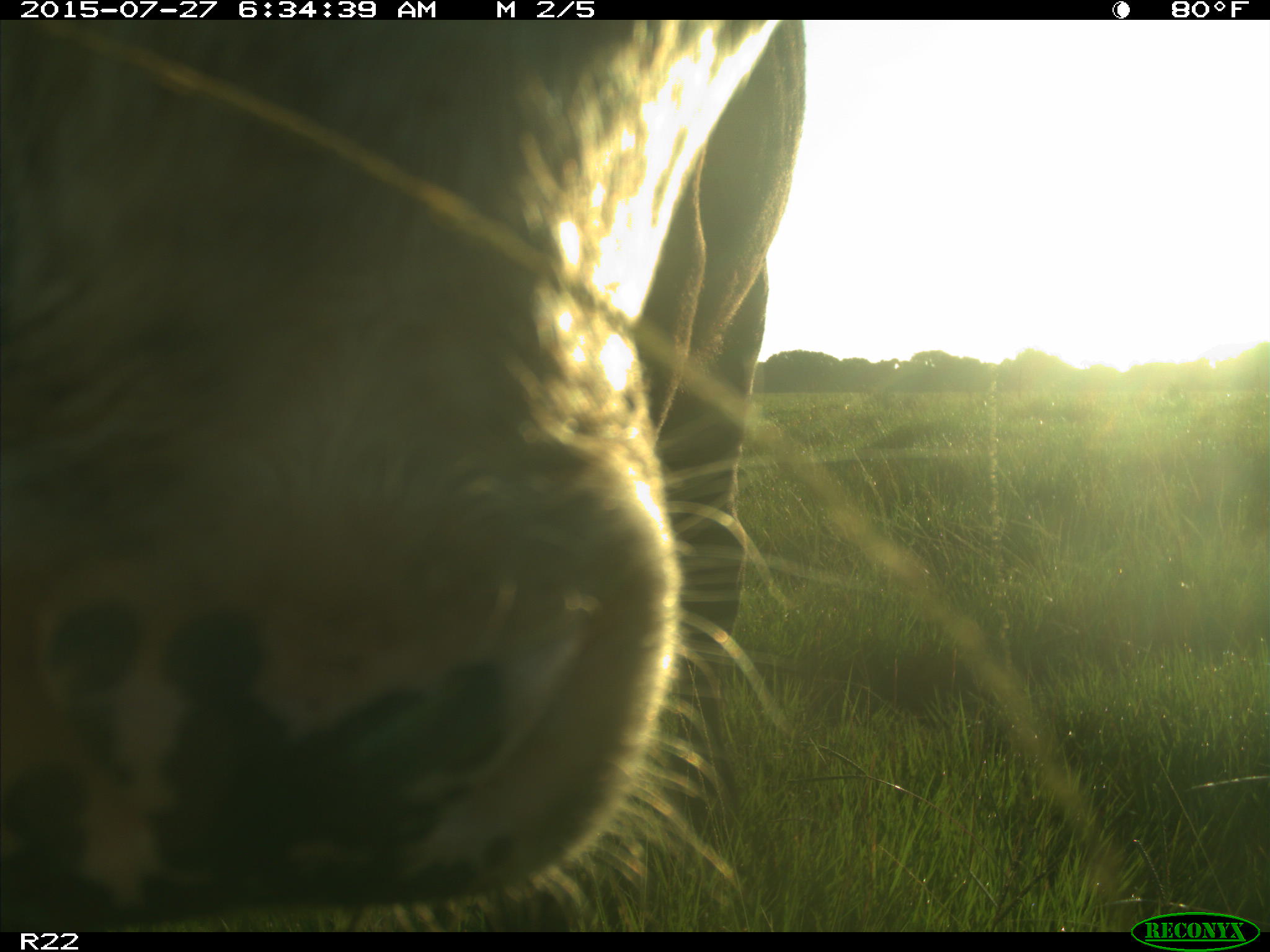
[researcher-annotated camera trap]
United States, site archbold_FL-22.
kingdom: Animalia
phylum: Chordata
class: Mammalia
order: Artiodactyla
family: Bovidae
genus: Bos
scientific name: Bos taurus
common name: domestic cow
Bos taurus (domestic cow).